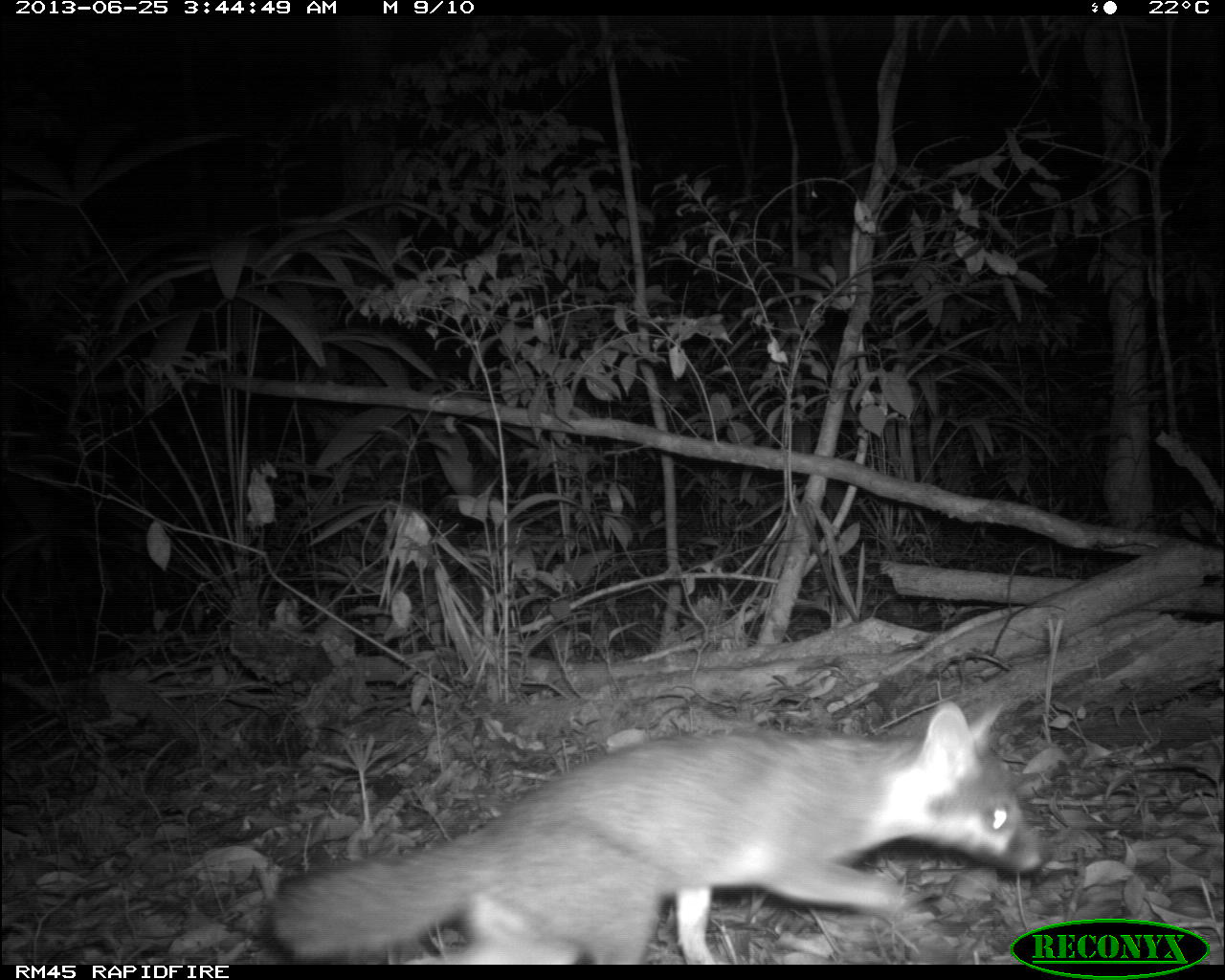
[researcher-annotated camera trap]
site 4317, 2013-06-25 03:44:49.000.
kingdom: Animalia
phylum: Chordata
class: Mammalia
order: Carnivora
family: Canidae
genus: Urocyon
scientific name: Urocyon cinereoargenteus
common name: gray fox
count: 1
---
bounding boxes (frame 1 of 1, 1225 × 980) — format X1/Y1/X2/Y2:
urocyon cinereoargenteus: 264/696/1041/959